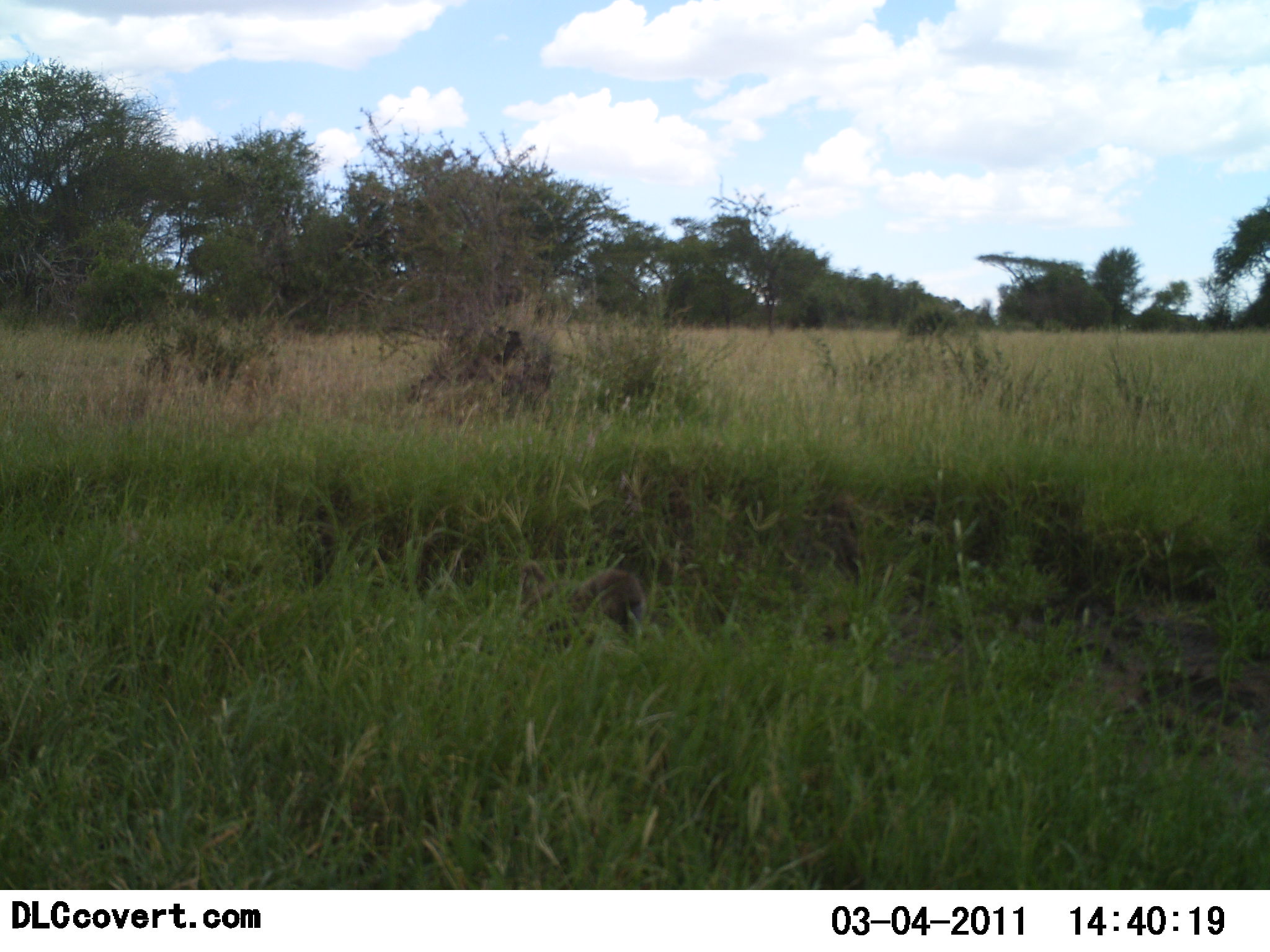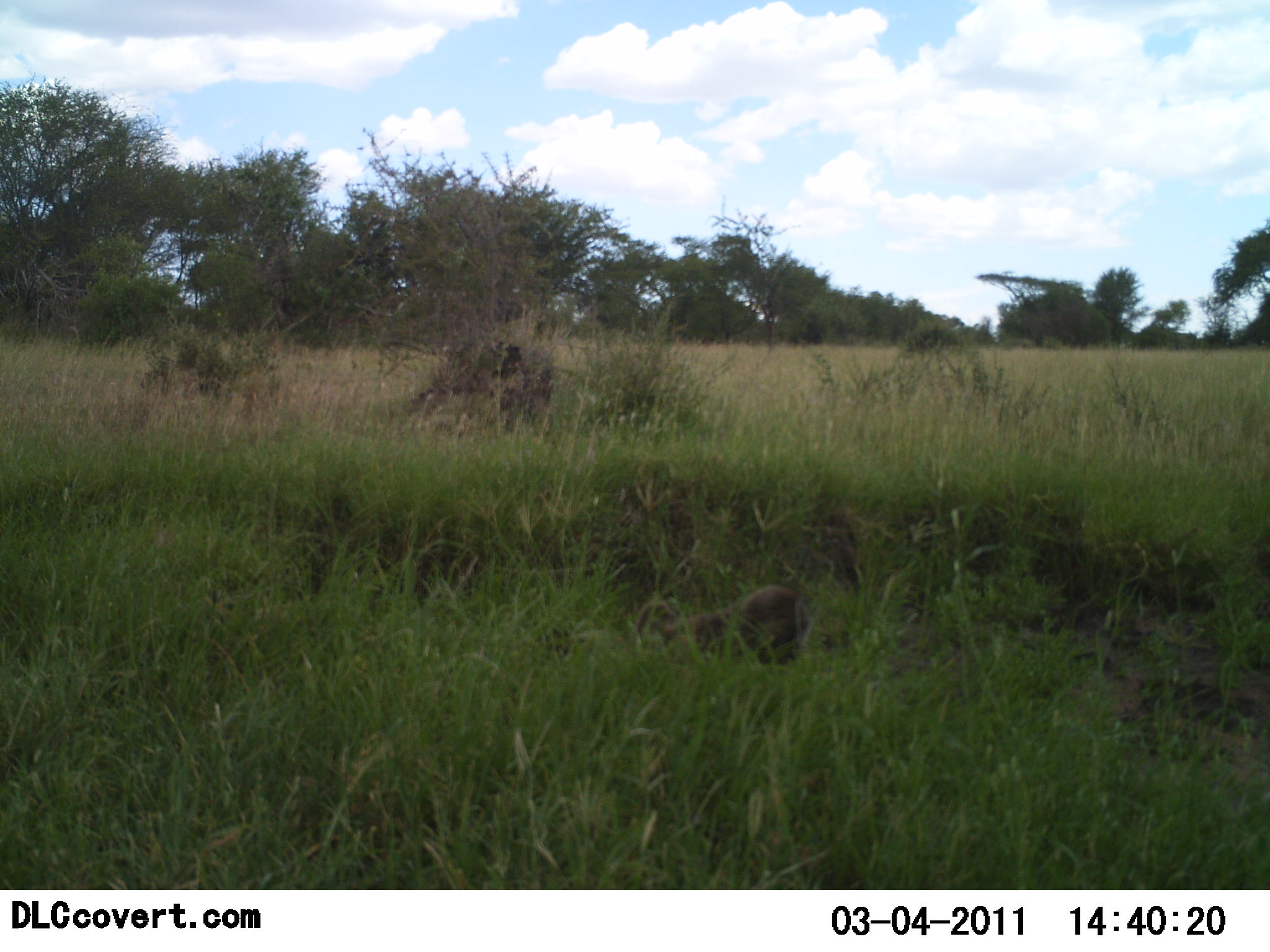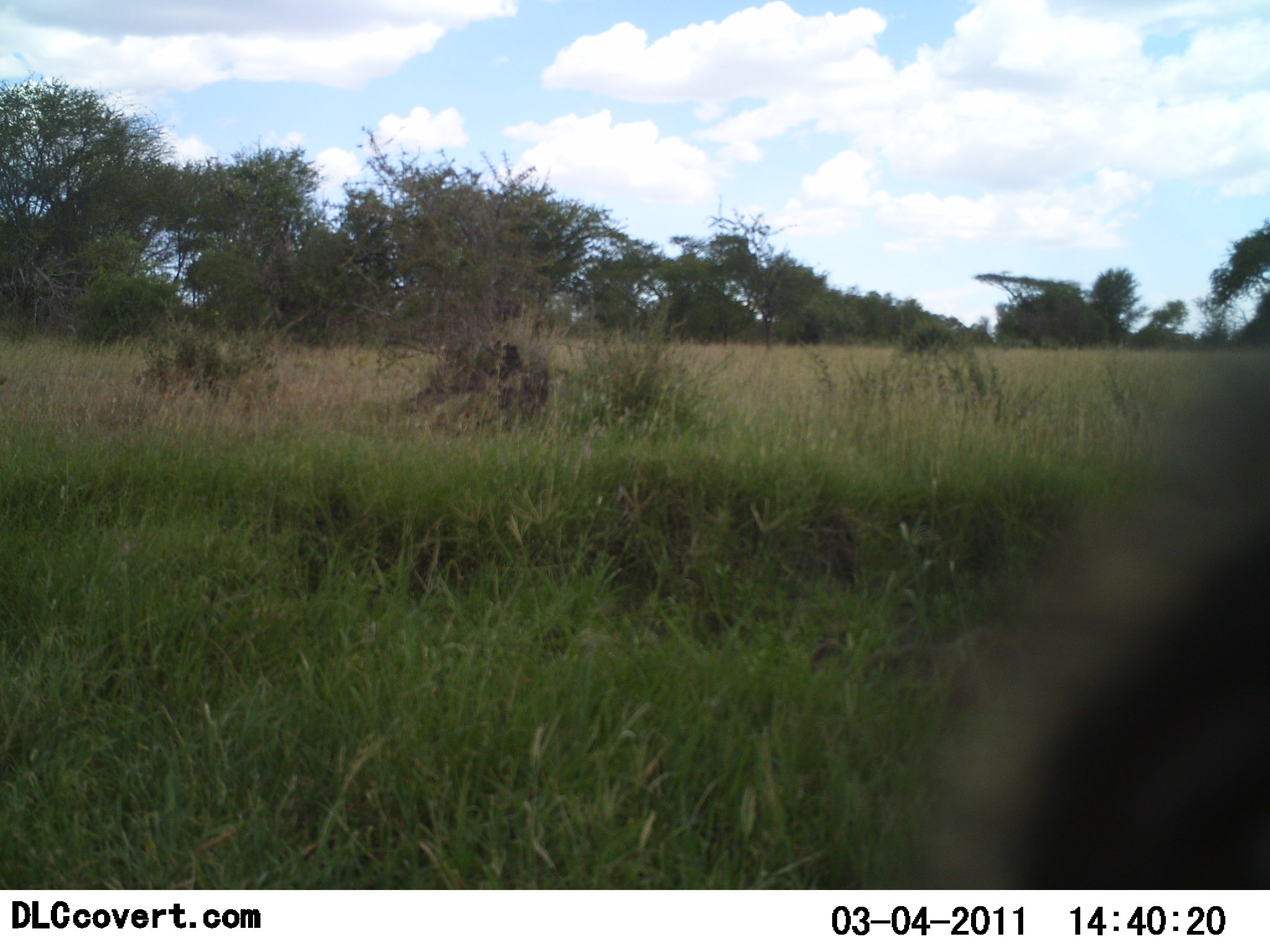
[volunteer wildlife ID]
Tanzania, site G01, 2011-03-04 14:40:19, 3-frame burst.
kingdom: Animalia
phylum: Chordata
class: Mammalia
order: Primates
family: Cercopithecidae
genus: Papio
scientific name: Papio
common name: baboon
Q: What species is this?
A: Baboon (Papio).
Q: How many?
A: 2.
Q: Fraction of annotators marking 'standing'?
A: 0%.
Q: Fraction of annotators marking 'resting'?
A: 8%.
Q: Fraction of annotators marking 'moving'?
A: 92%.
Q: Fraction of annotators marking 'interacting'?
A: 8%.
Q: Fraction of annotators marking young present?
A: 0%.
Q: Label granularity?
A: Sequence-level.